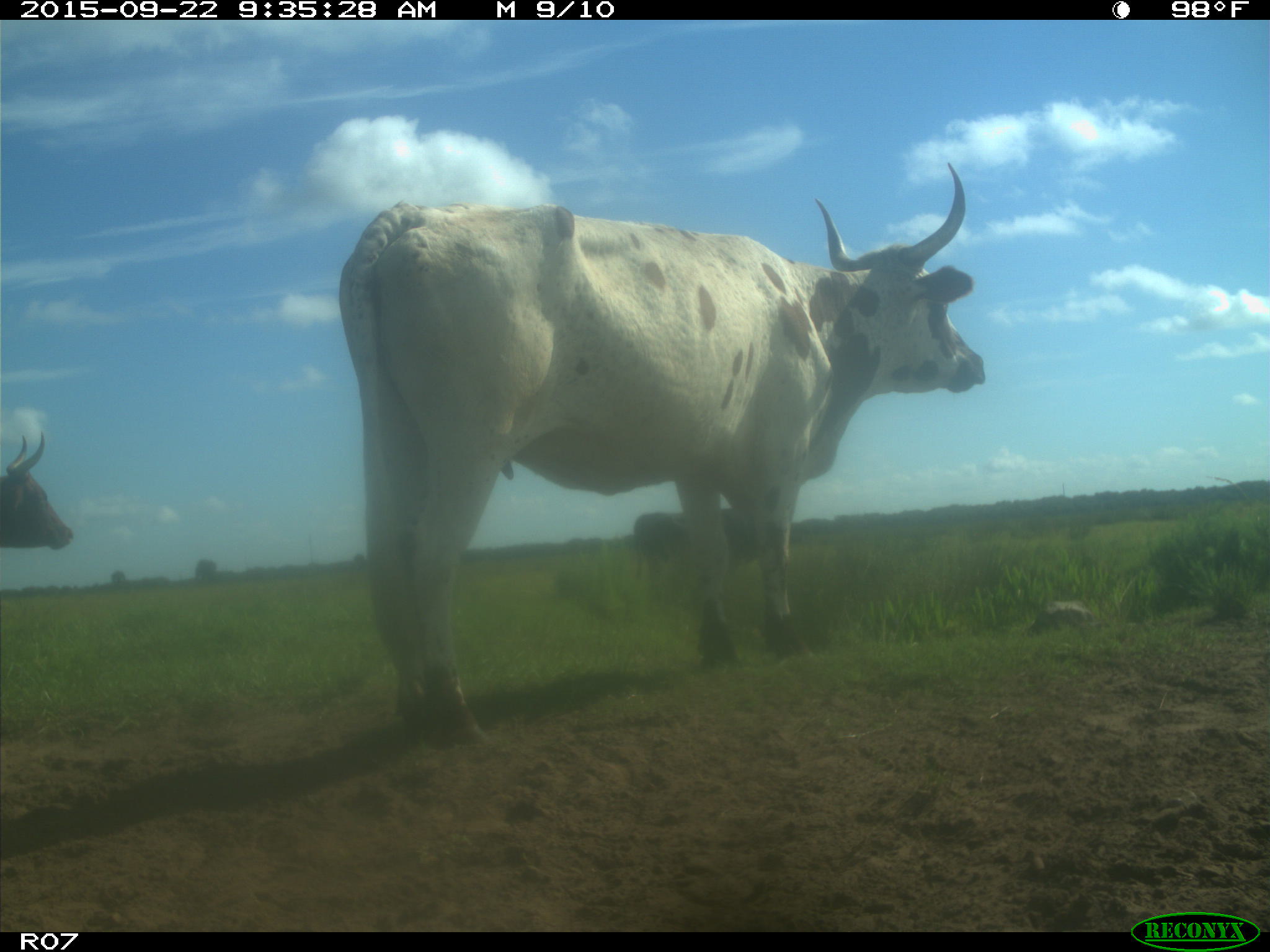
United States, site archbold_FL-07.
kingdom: Animalia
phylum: Chordata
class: Mammalia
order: Artiodactyla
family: Bovidae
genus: Bos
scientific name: Bos taurus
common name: domestic cow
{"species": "Bos taurus (domestic cow)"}